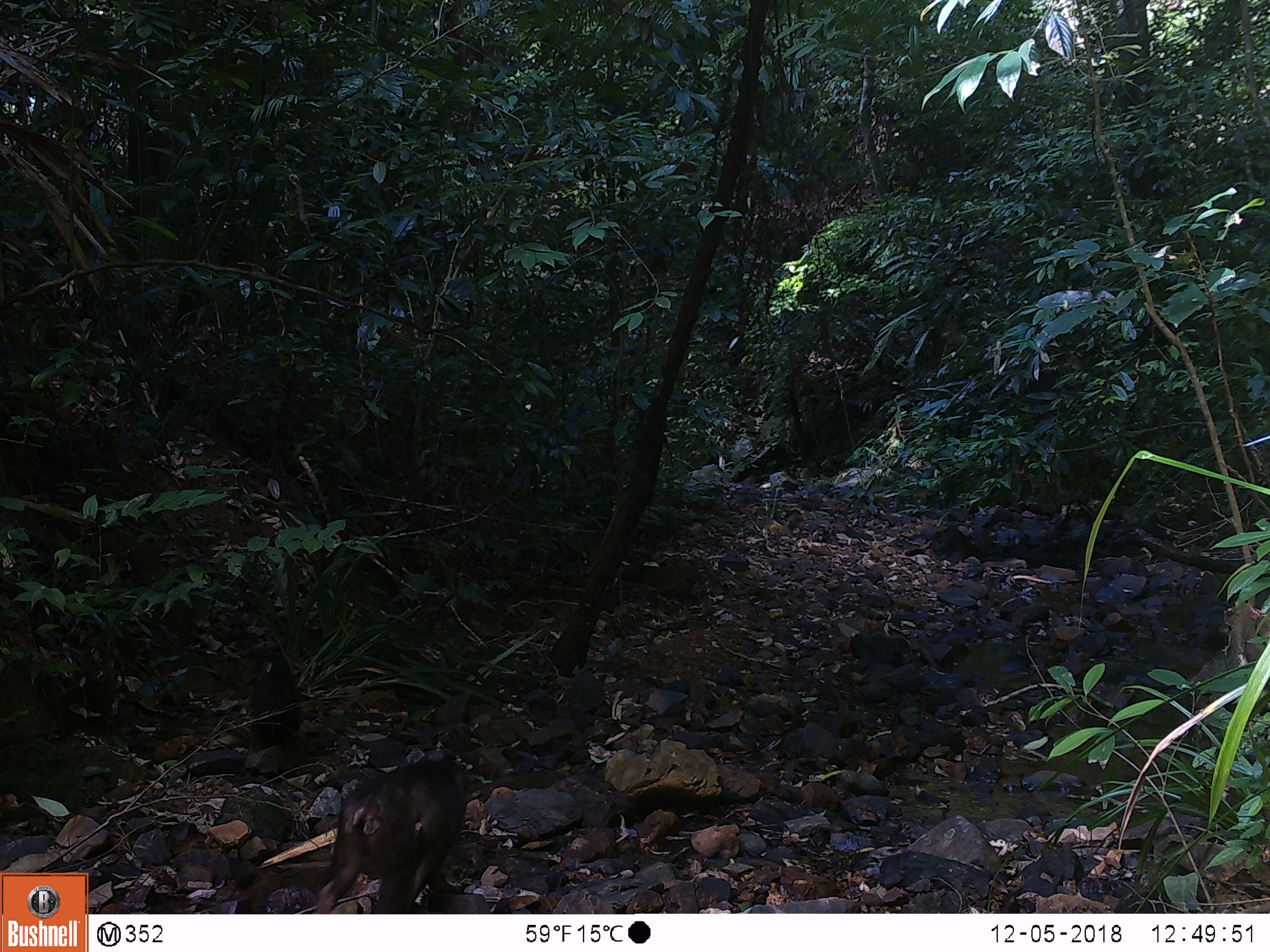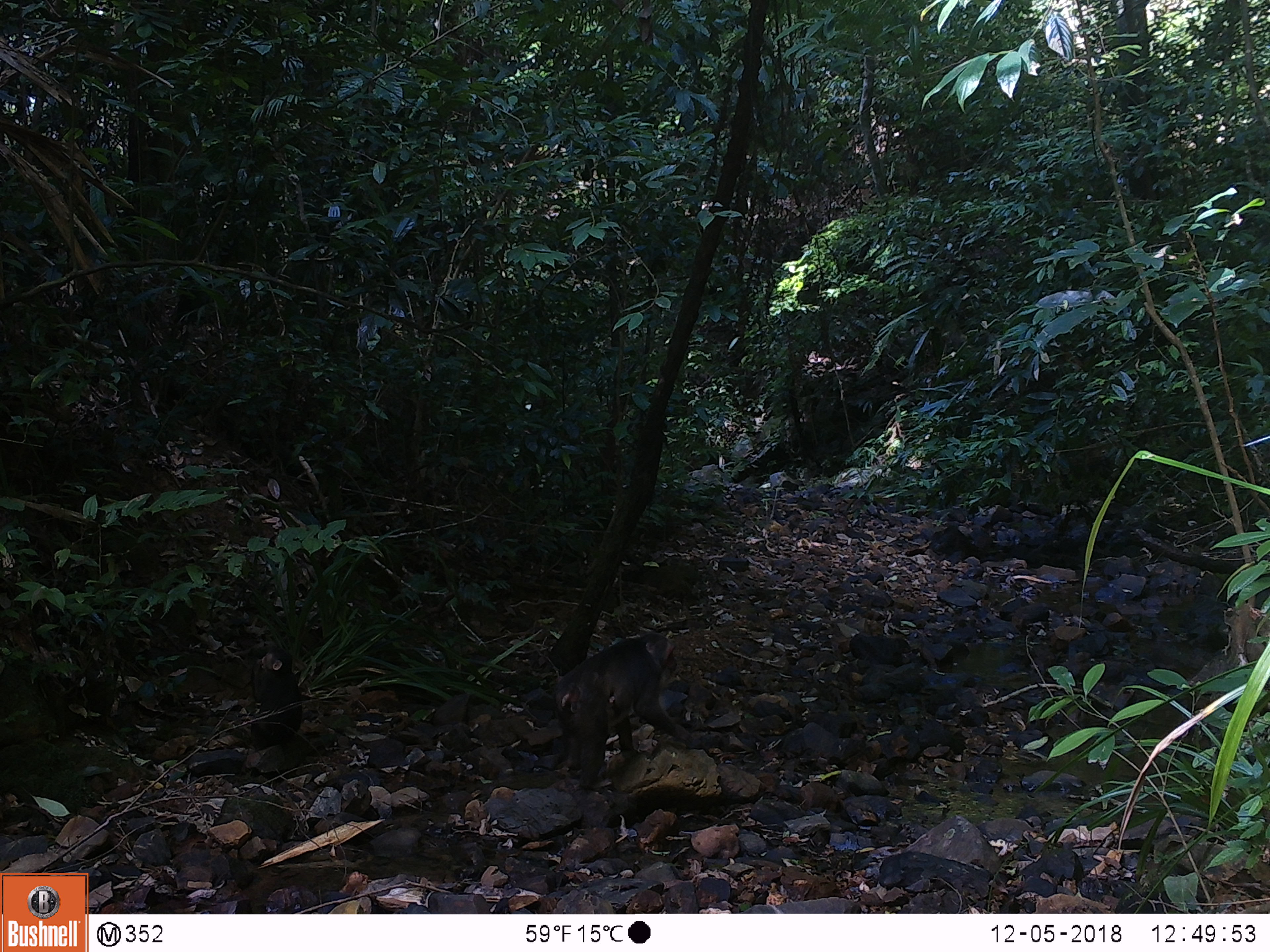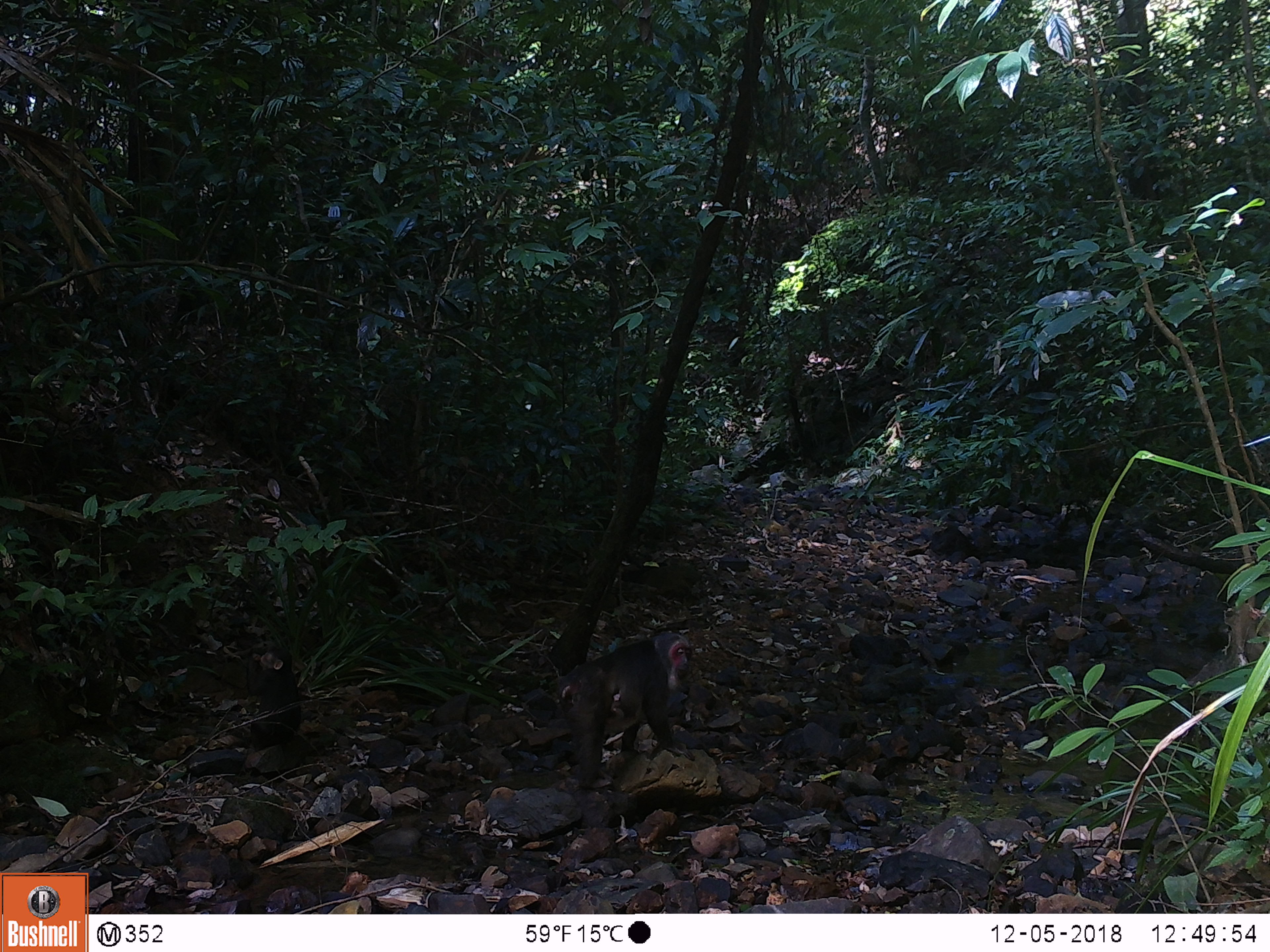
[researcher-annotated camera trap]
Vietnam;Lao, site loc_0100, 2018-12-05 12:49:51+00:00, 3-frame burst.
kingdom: Animalia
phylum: Chordata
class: Mammalia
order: Primates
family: Cercopithecidae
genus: Macaca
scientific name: Macaca arctoides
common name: stump-tailed macaque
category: stump tailed macaque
Stump tailed macaque (stump-tailed macaque) (Macaca arctoides). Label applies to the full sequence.